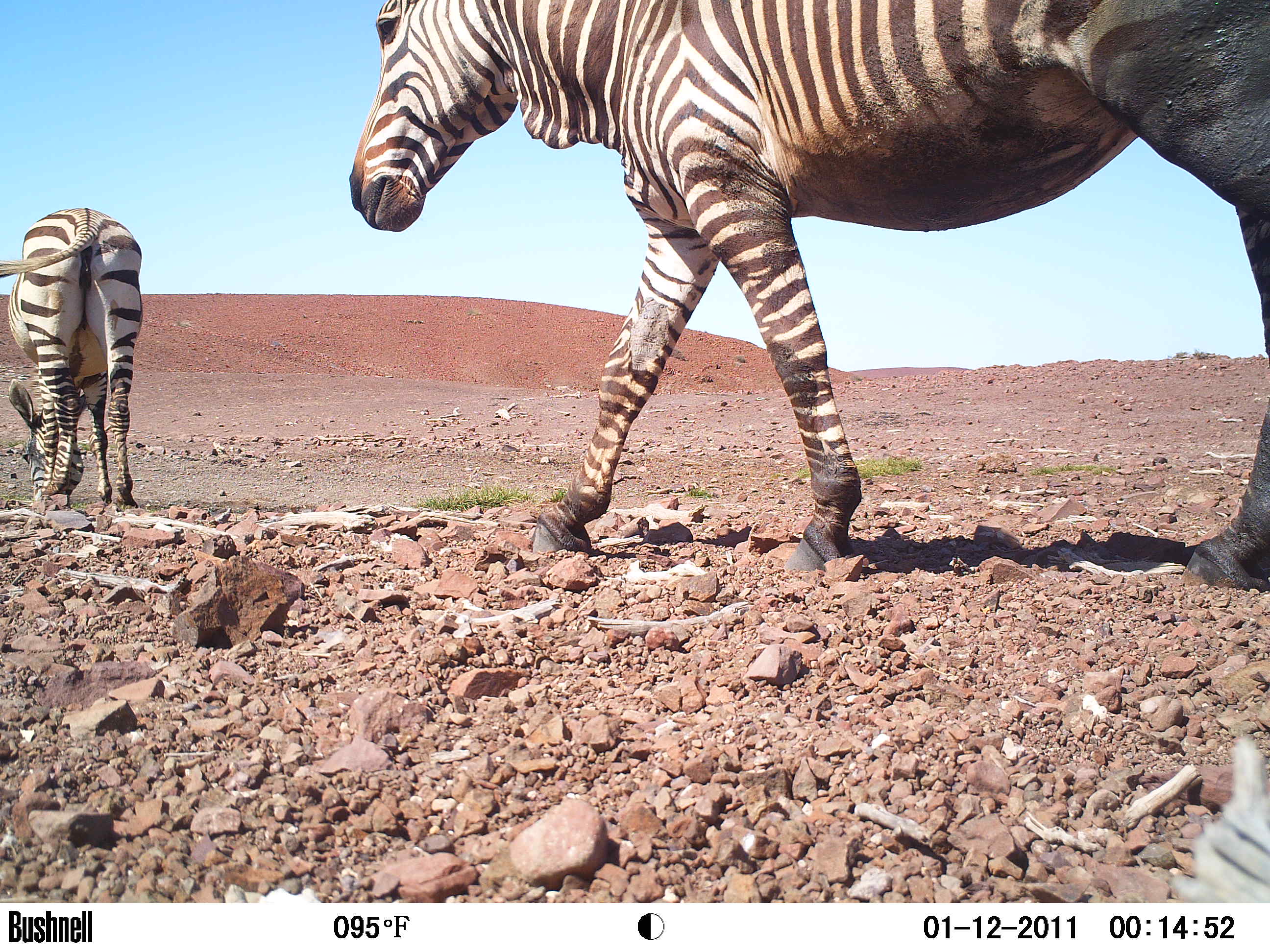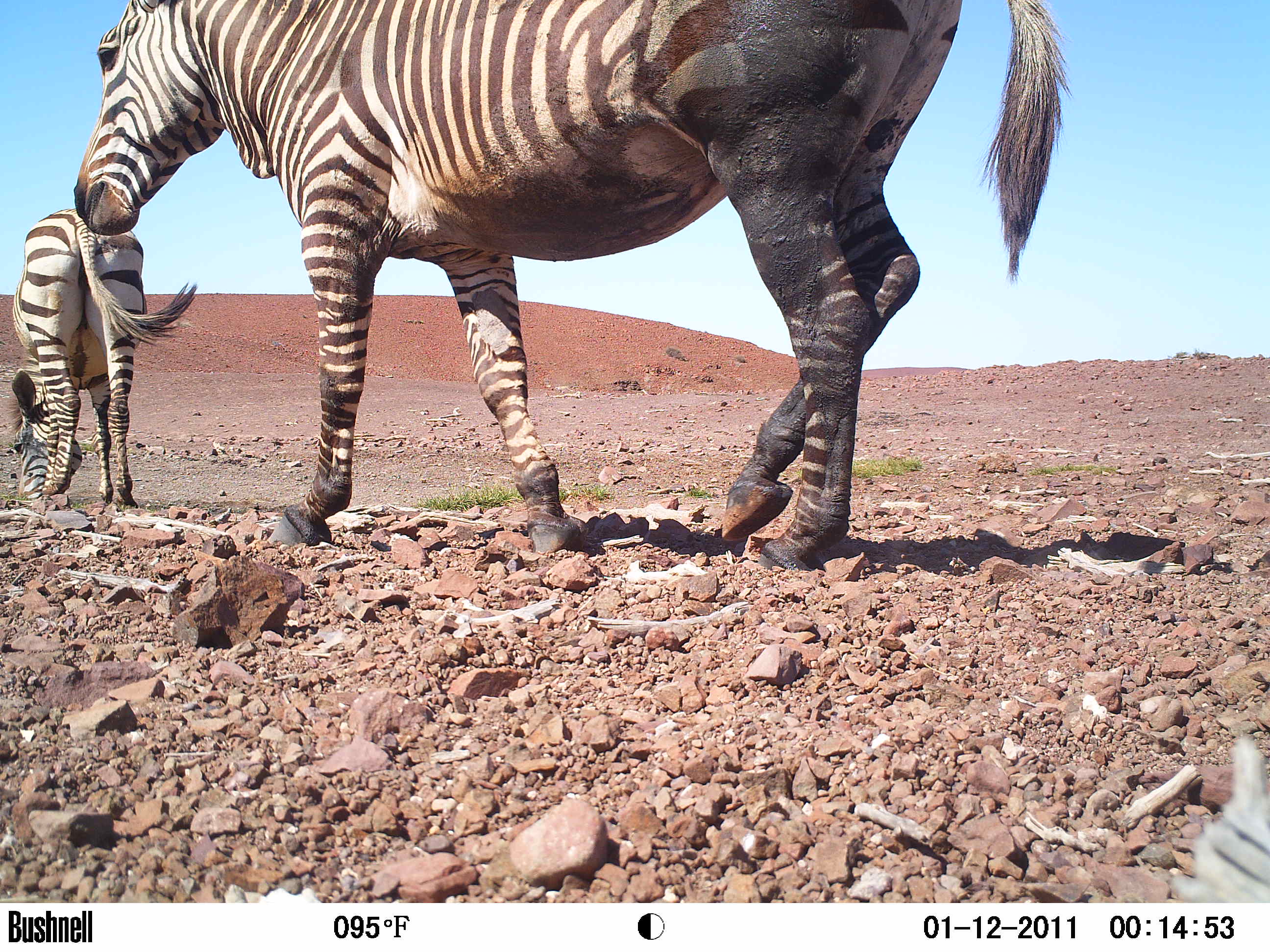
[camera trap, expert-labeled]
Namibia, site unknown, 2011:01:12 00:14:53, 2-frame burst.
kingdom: Animalia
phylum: Chordata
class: Mammalia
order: Perissodactyla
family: Equidae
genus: Equus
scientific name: Equus zebra hartmannae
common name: hartmann's mountain zebra